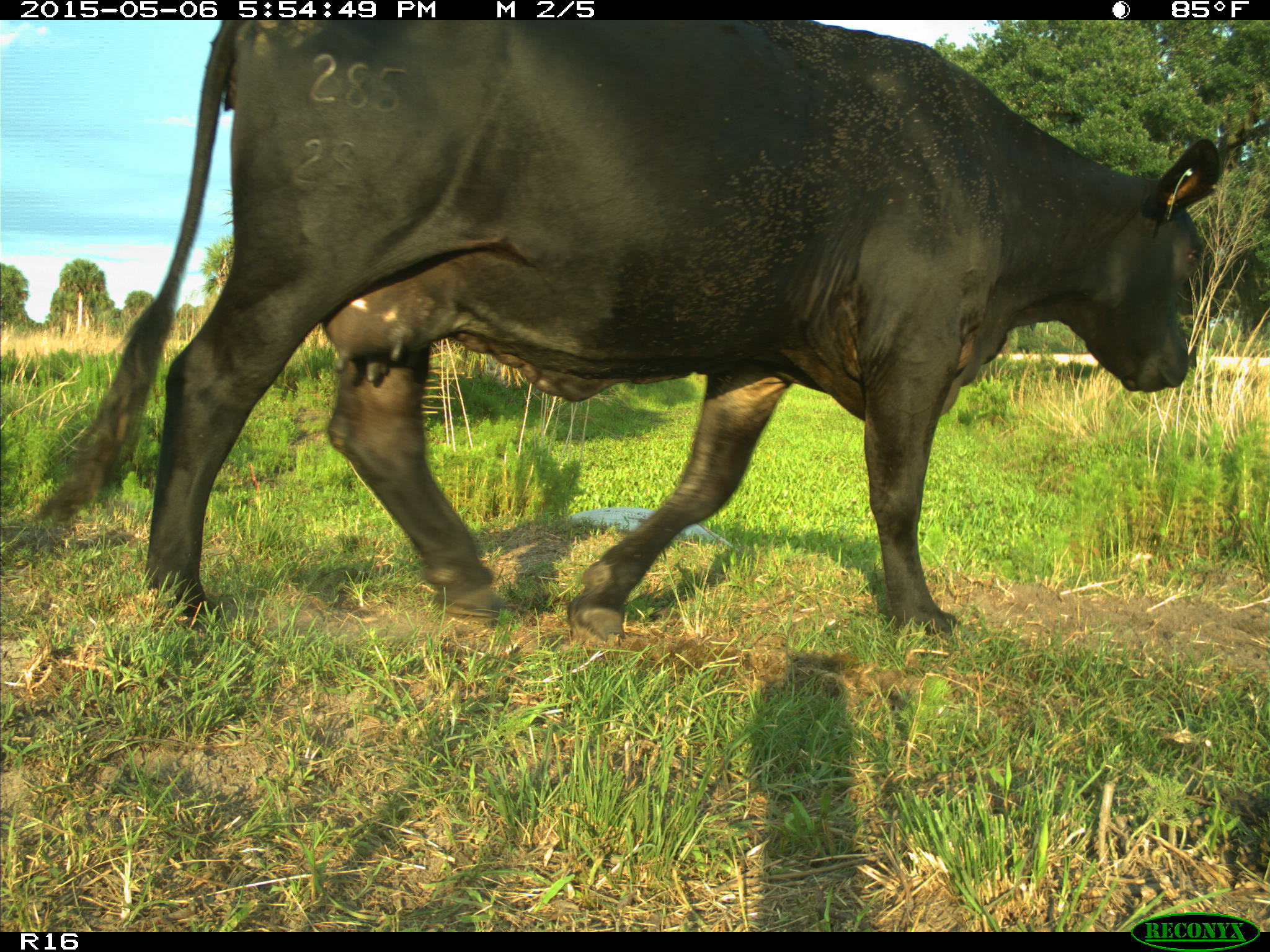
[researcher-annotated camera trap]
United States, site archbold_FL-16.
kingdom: Animalia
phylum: Chordata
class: Mammalia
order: Artiodactyla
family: Bovidae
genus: Bos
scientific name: Bos taurus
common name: domestic cow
Bos taurus (domestic cow).